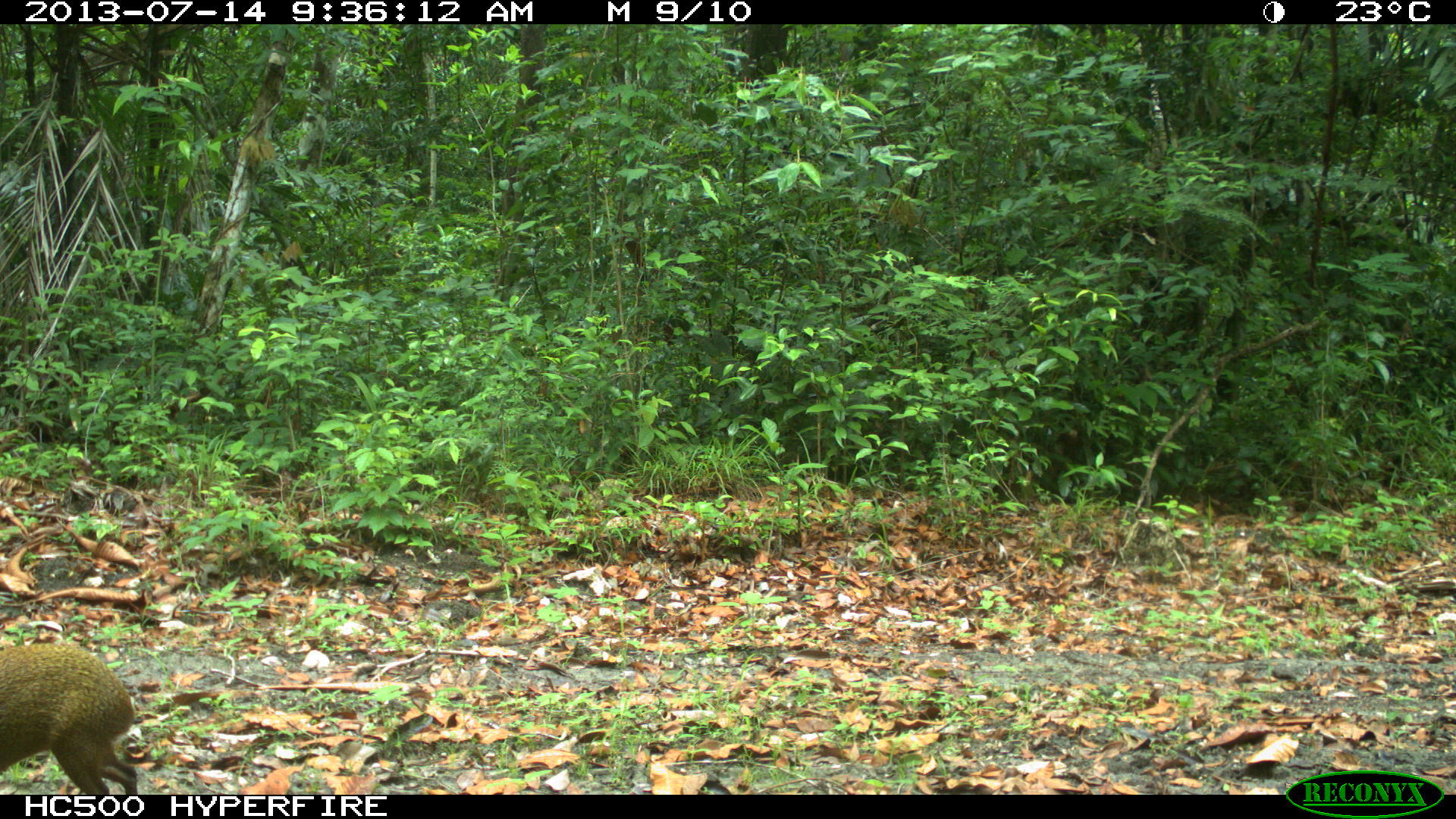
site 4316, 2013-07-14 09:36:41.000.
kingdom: Animalia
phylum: Chordata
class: Mammalia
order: Rodentia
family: Dasyproctidae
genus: Dasyprocta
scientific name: Dasyprocta punctata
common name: central american agouti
Dasyprocta punctata (central american agouti), count 1.